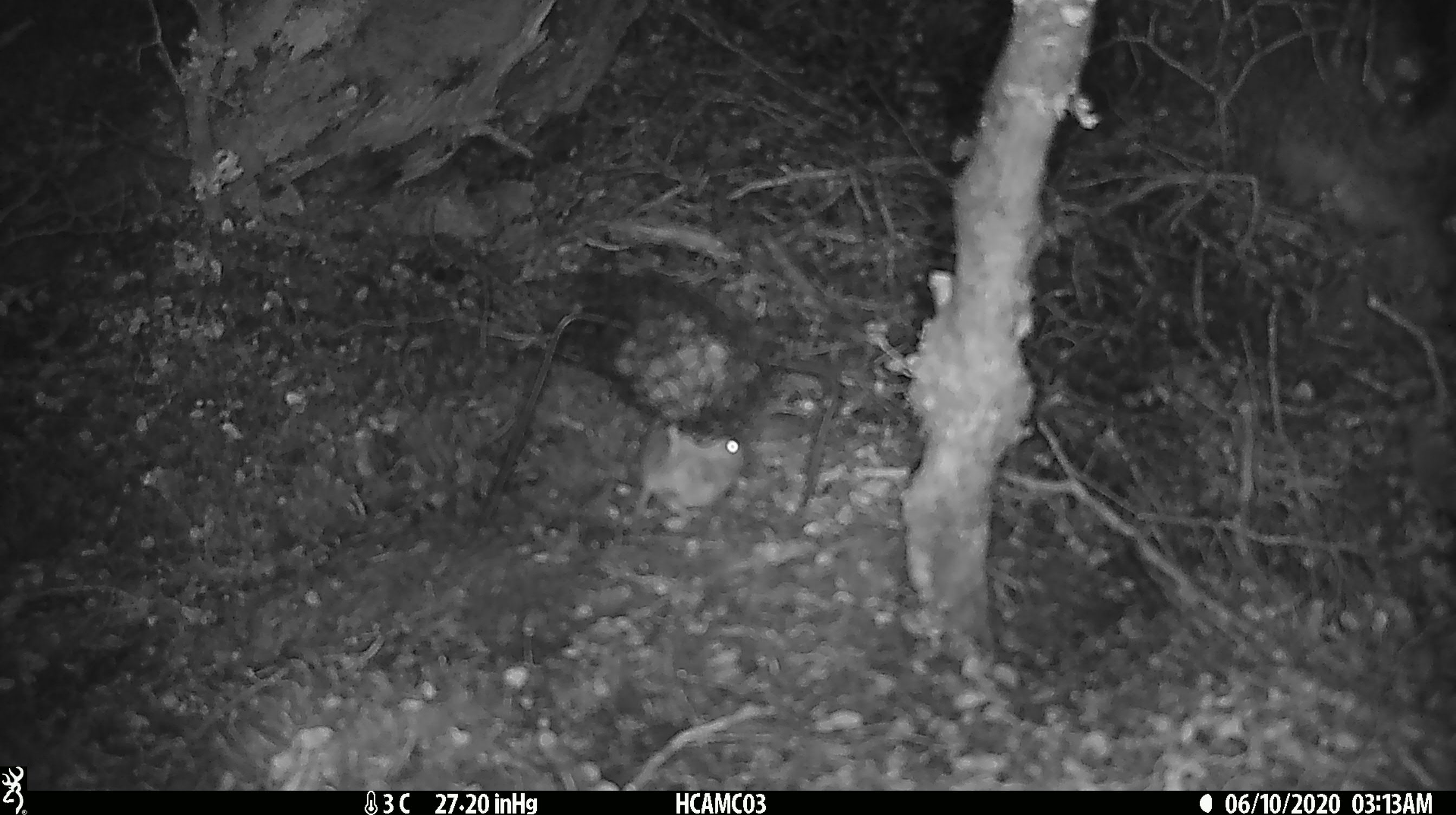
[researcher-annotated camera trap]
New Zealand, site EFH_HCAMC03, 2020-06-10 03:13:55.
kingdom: Animalia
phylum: Chordata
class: Mammalia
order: Rodentia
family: Muridae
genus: Mus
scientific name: Mus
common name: mouse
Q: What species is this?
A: Mouse (Mus).